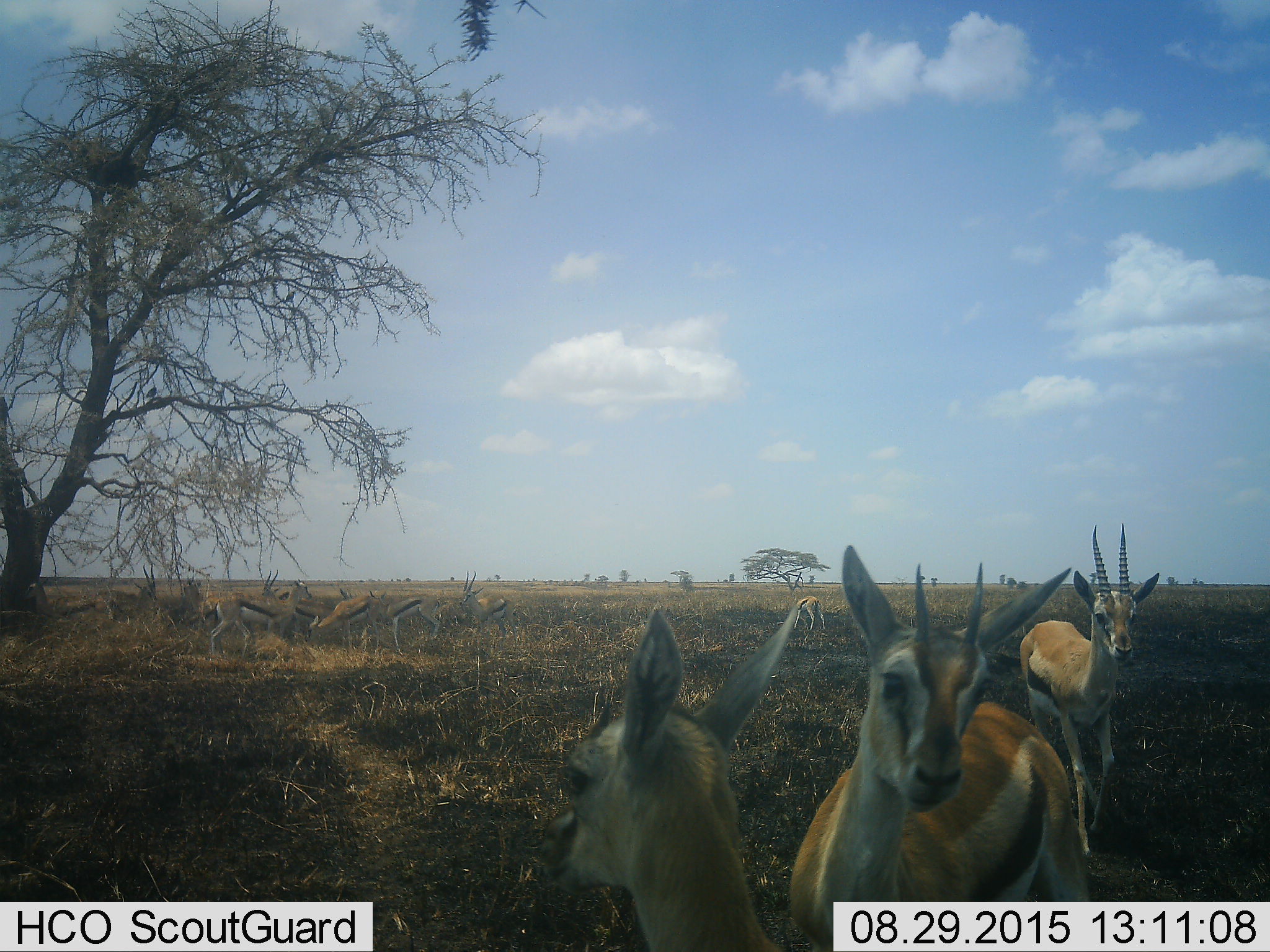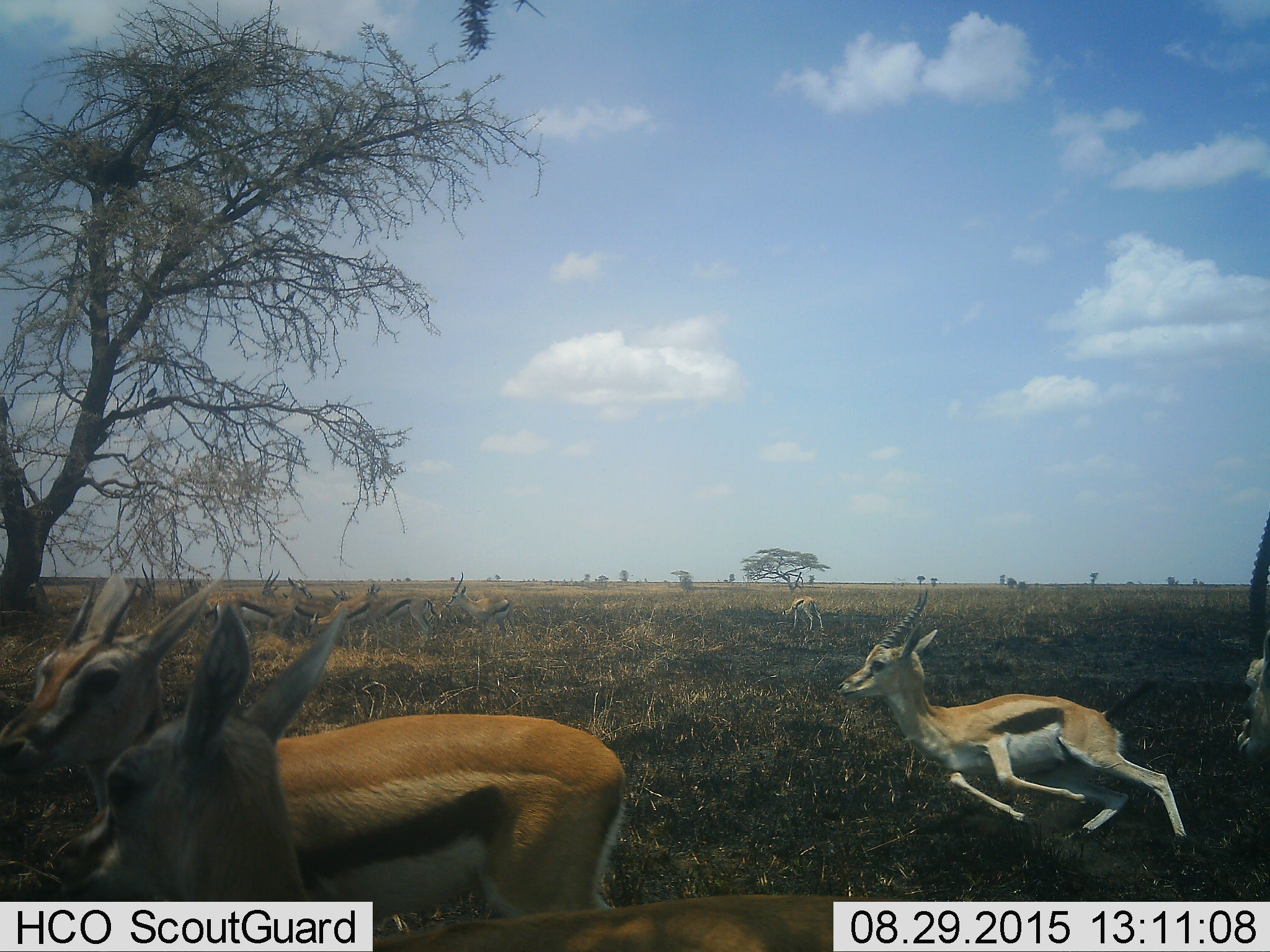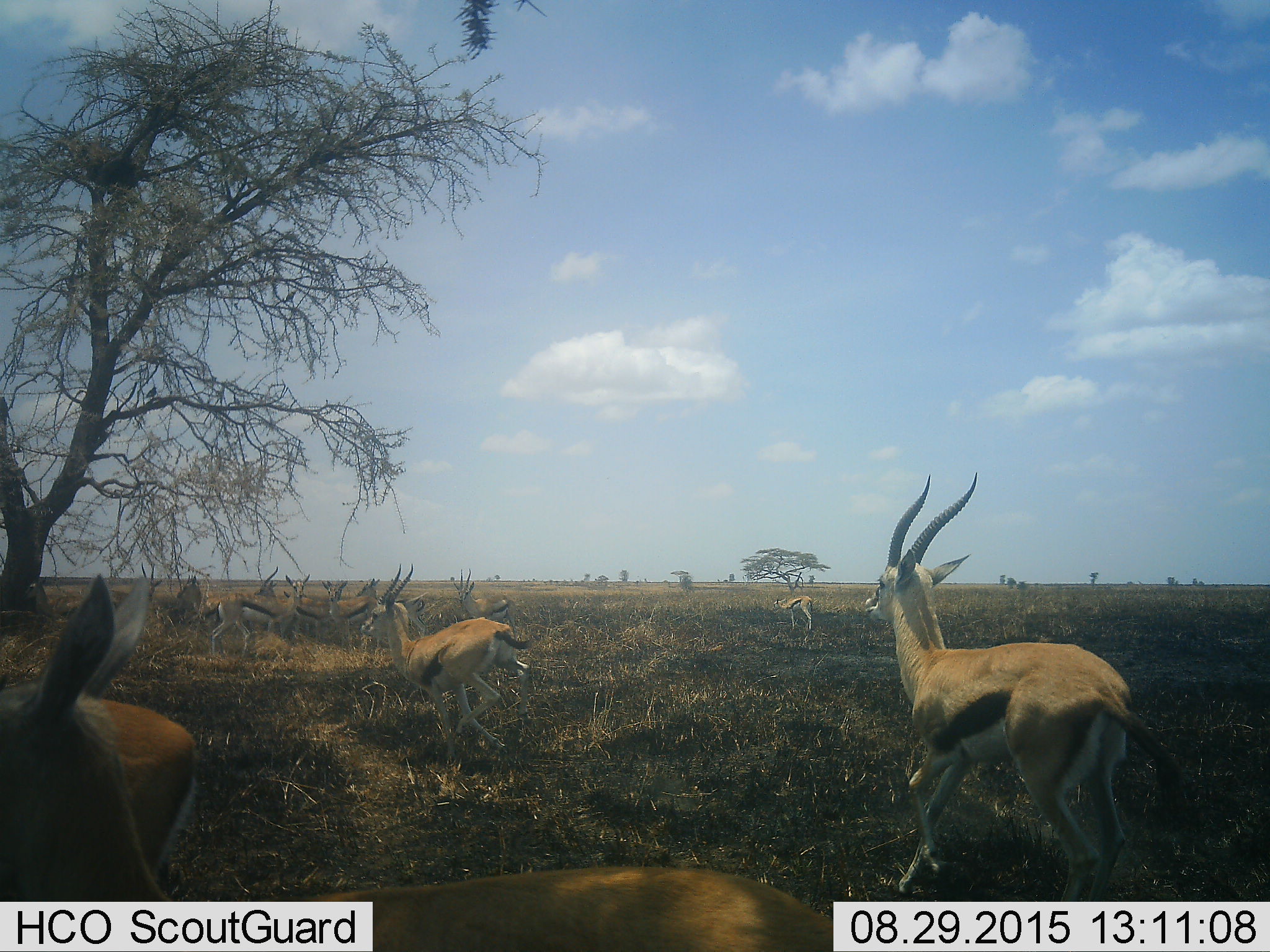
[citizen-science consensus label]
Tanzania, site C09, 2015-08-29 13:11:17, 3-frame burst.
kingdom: Animalia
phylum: Chordata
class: Mammalia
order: Artiodactyla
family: Bovidae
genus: Eudorcas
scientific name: Eudorcas thomsonii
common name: thomson's gazelle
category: gazellethomsons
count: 11-50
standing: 85%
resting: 23%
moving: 62%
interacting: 38%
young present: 23%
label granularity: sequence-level